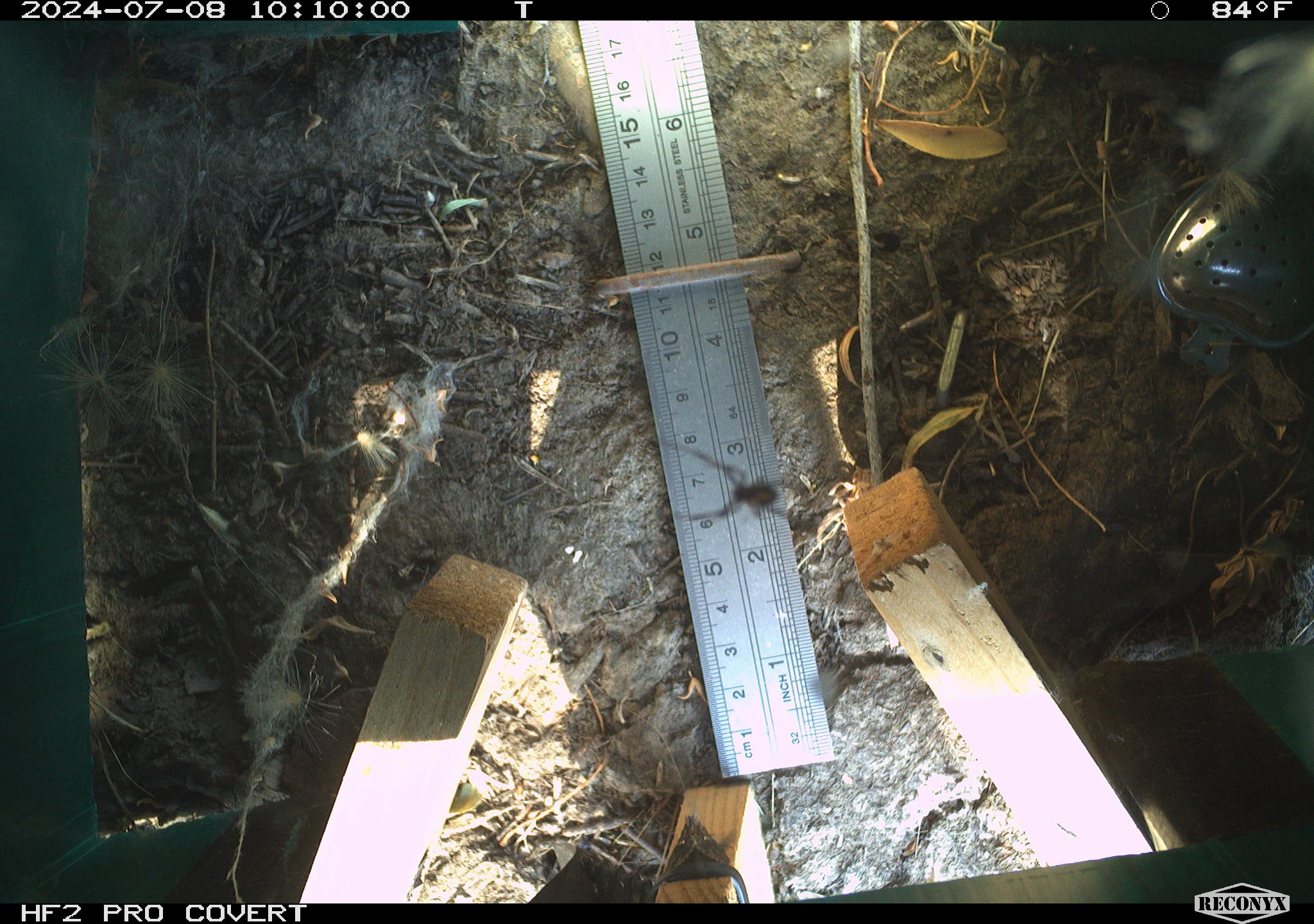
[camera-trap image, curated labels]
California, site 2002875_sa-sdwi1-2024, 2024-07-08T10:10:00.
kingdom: Animalia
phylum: Arthropoda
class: Arachnida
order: Araneae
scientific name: Araneae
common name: spider